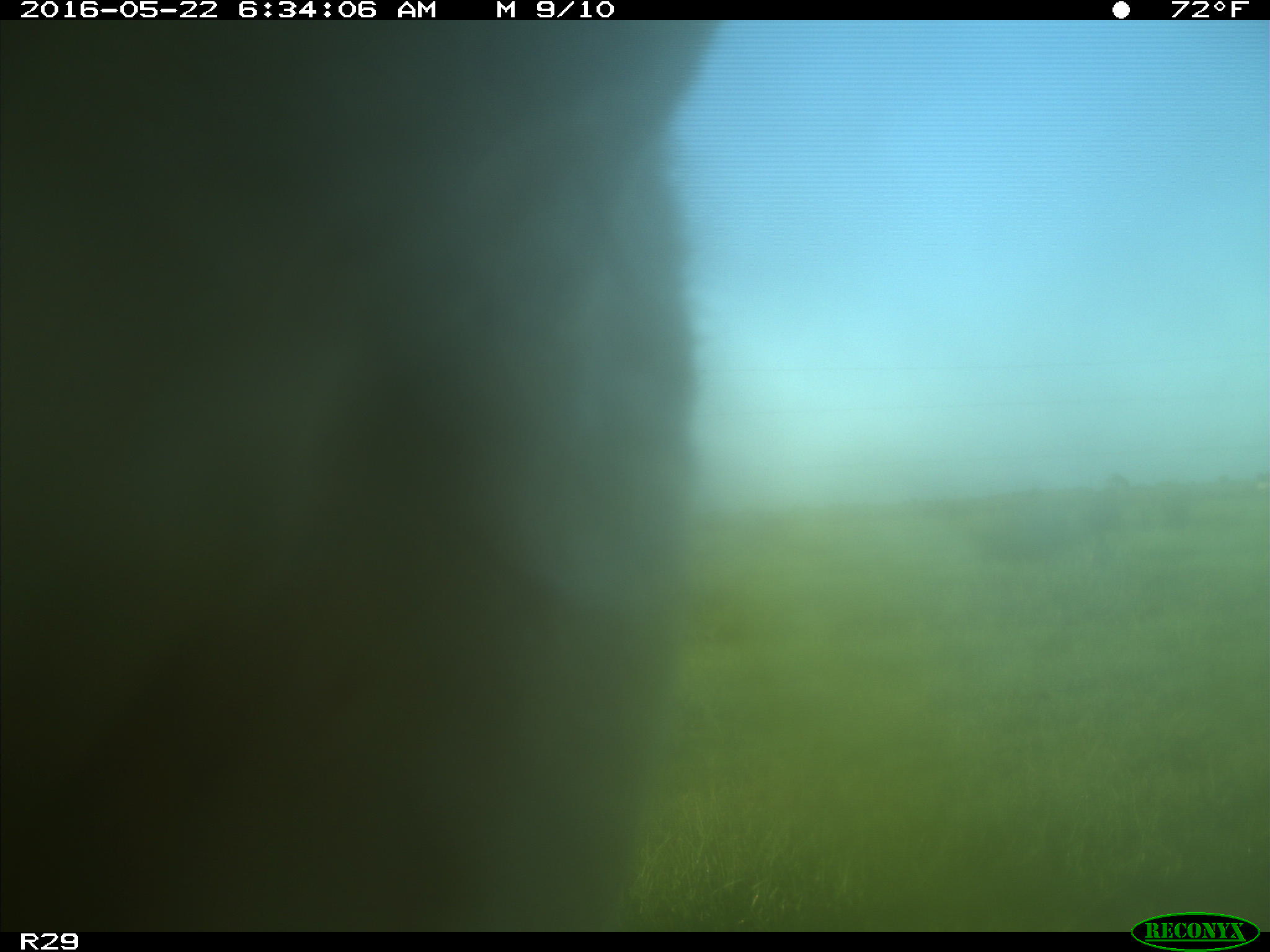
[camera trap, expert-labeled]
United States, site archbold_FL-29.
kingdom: Animalia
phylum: Chordata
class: Mammalia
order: Artiodactyla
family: Bovidae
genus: Bos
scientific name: Bos taurus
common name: domestic cow